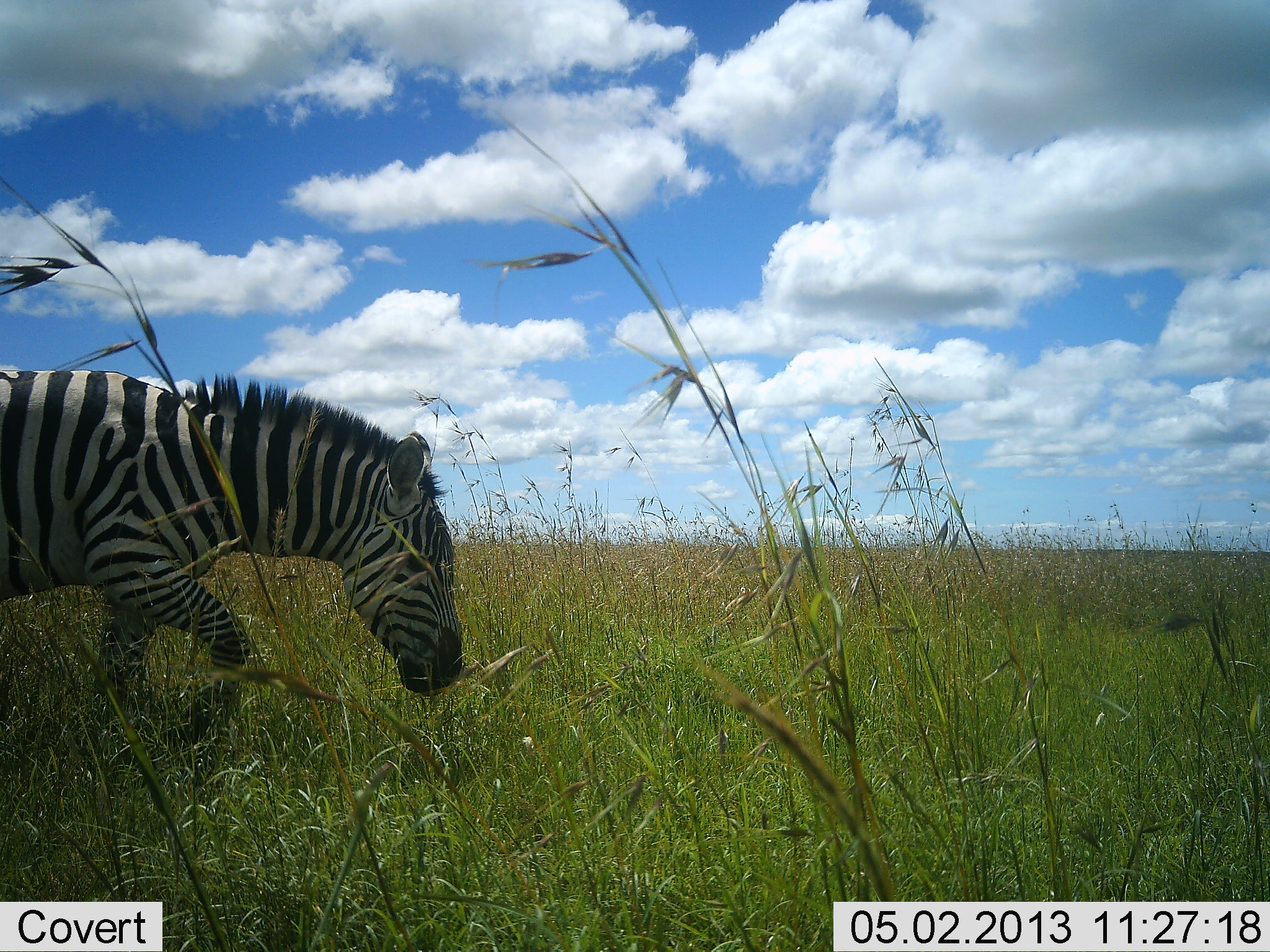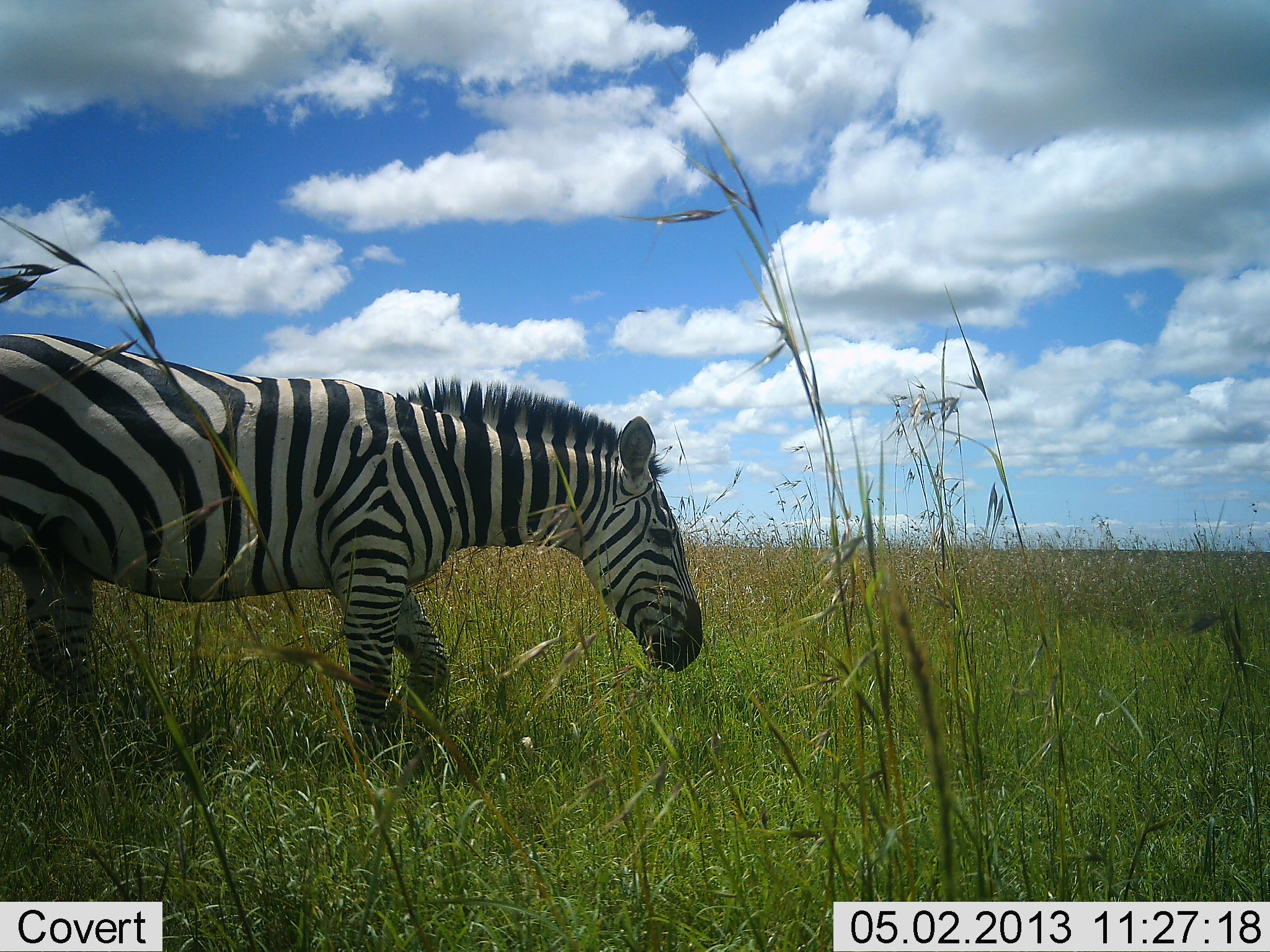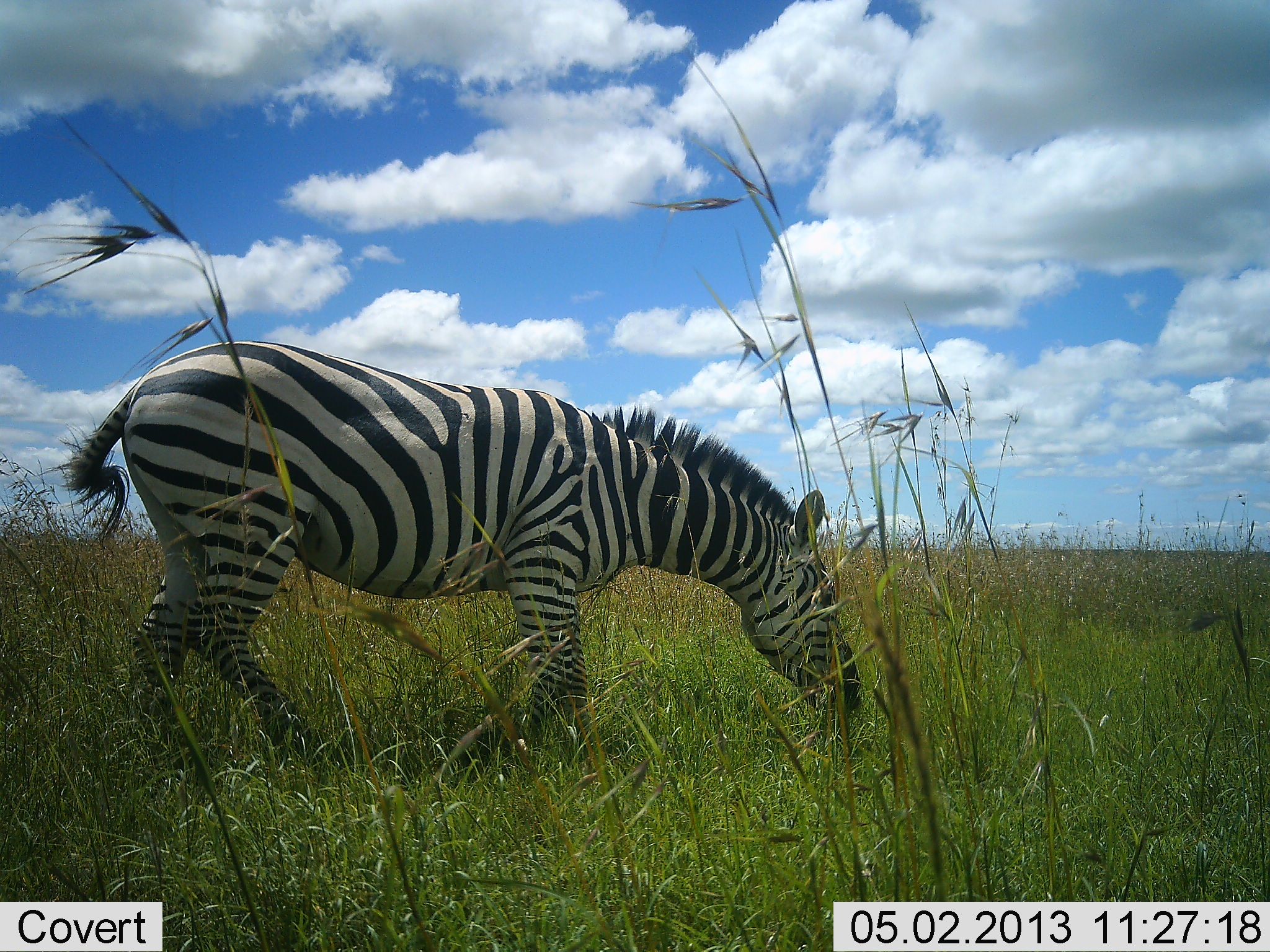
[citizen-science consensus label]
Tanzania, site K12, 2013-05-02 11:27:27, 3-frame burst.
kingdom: Animalia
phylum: Chordata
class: Mammalia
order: Perissodactyla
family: Equidae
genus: Equus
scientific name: Equus quagga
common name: plains zebra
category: zebra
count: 1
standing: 10%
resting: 0%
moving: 97%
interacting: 0%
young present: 0%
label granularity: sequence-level